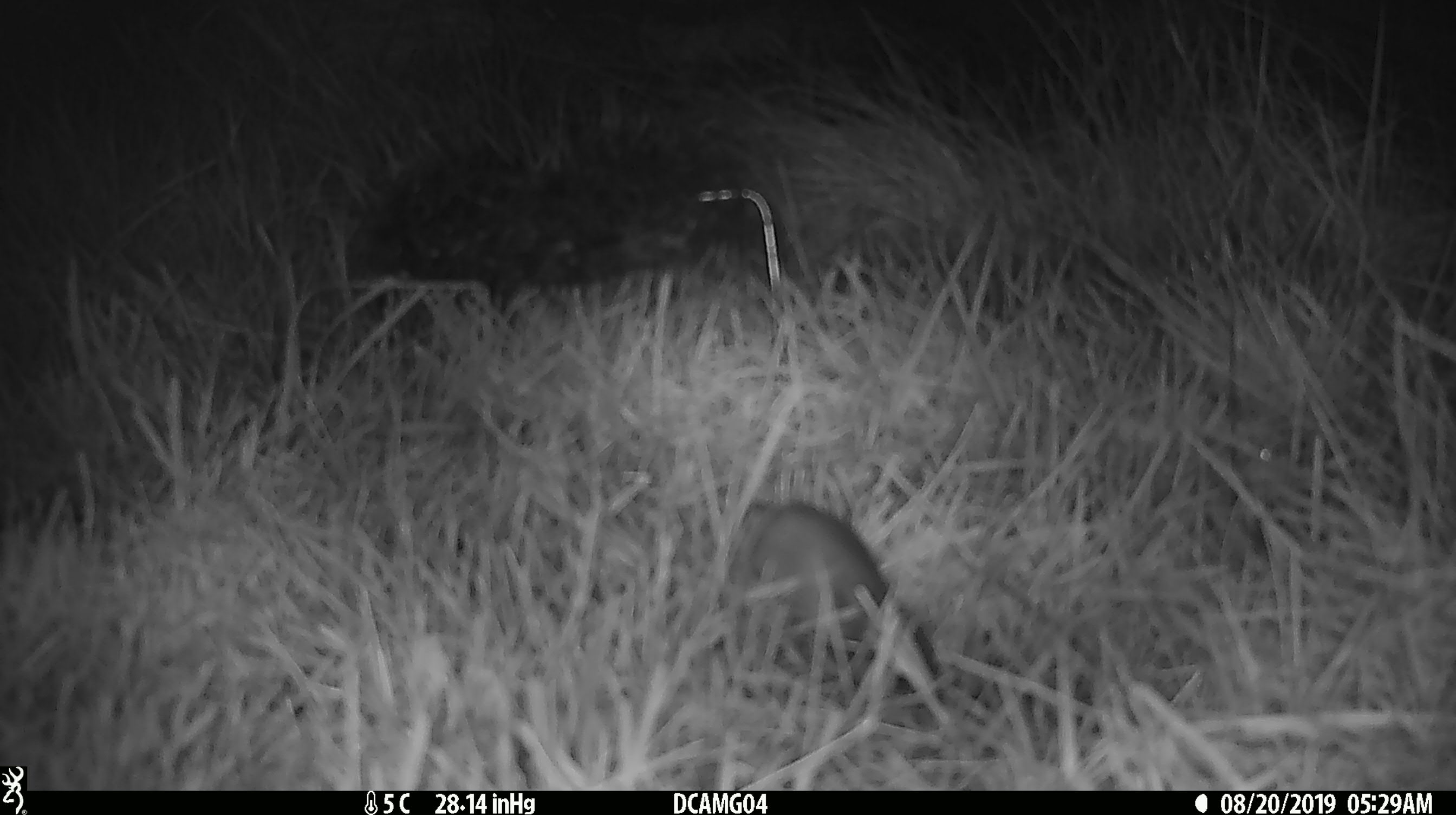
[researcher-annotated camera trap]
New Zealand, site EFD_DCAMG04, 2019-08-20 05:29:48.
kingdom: Animalia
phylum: Chordata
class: Mammalia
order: Rodentia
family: Muridae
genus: Mus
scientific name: Mus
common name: mouse